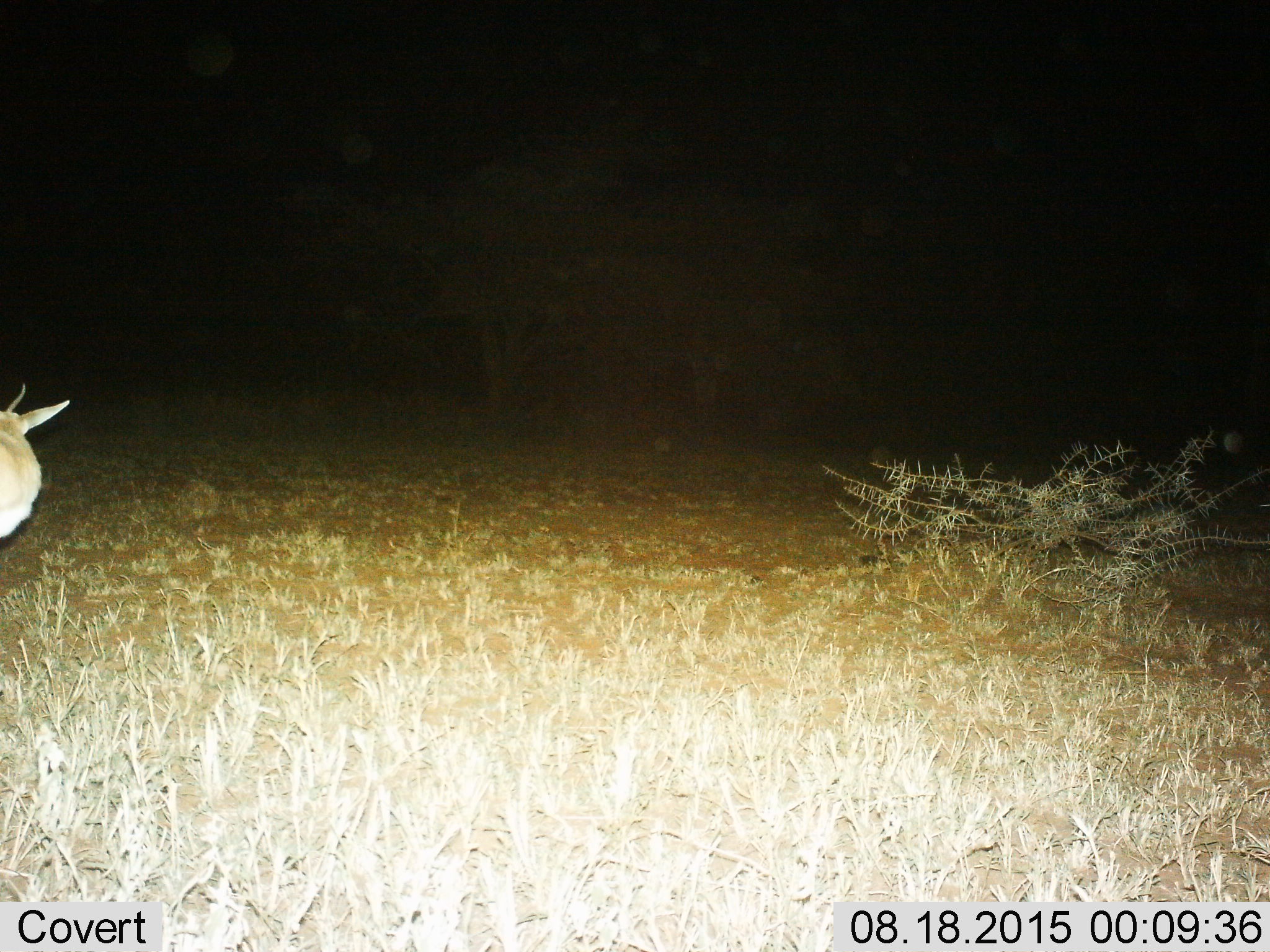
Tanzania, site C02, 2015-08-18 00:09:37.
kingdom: Animalia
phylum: Chordata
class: Mammalia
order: Artiodactyla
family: Bovidae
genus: Eudorcas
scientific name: Eudorcas thomsonii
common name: thomson's gazelle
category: gazellethomsons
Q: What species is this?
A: Gazellethomsons (thomson's gazelle) (Eudorcas thomsonii).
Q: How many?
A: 1.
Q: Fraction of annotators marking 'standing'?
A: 60%.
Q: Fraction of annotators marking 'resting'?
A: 0%.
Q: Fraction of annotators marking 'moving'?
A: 40%.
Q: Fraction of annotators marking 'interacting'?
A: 0%.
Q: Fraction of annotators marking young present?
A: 0%.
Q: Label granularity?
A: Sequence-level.